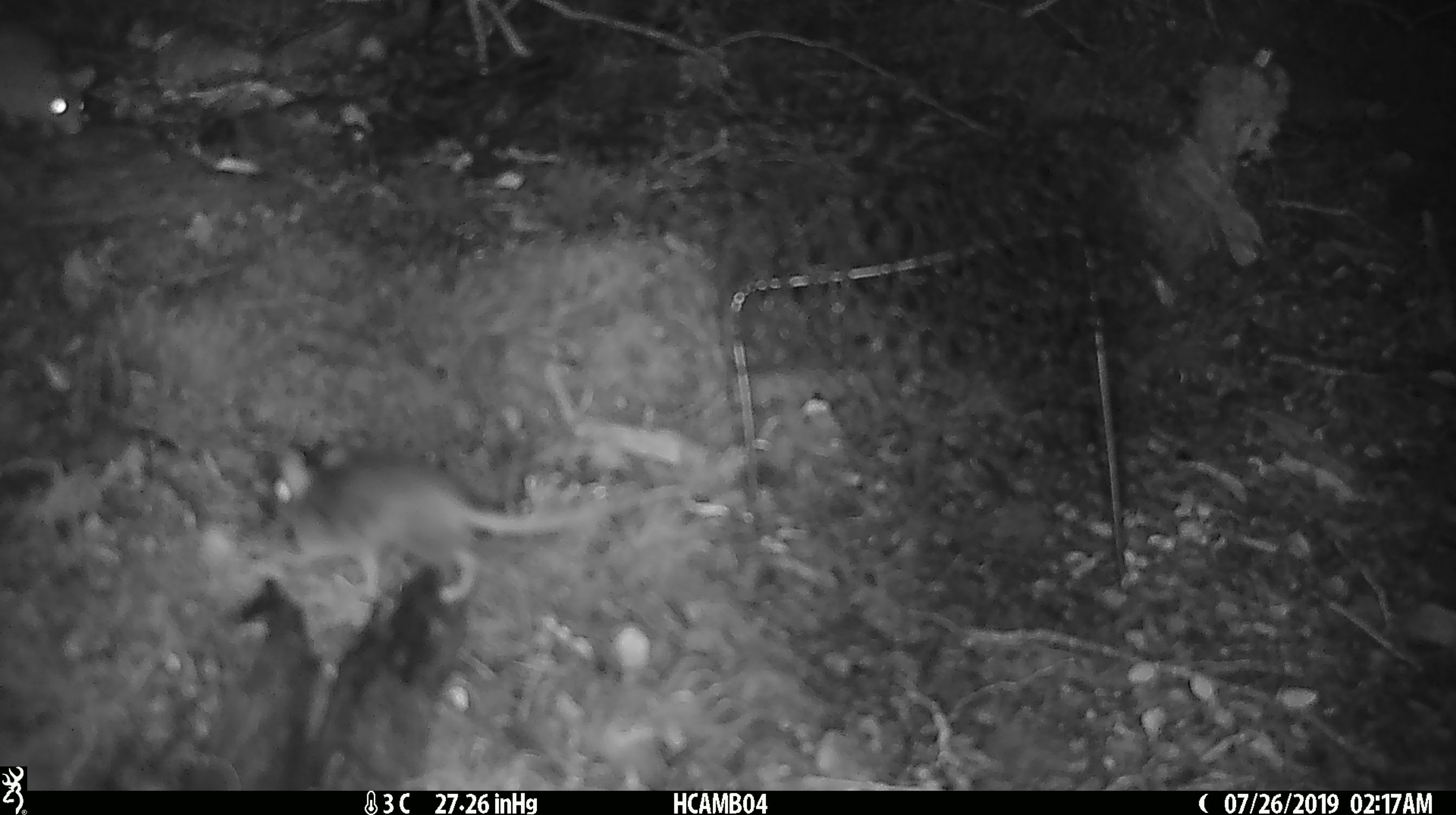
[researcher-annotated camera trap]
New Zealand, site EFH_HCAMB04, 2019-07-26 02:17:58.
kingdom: Animalia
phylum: Chordata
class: Mammalia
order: Rodentia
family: Muridae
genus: Mus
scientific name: Mus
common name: mouse